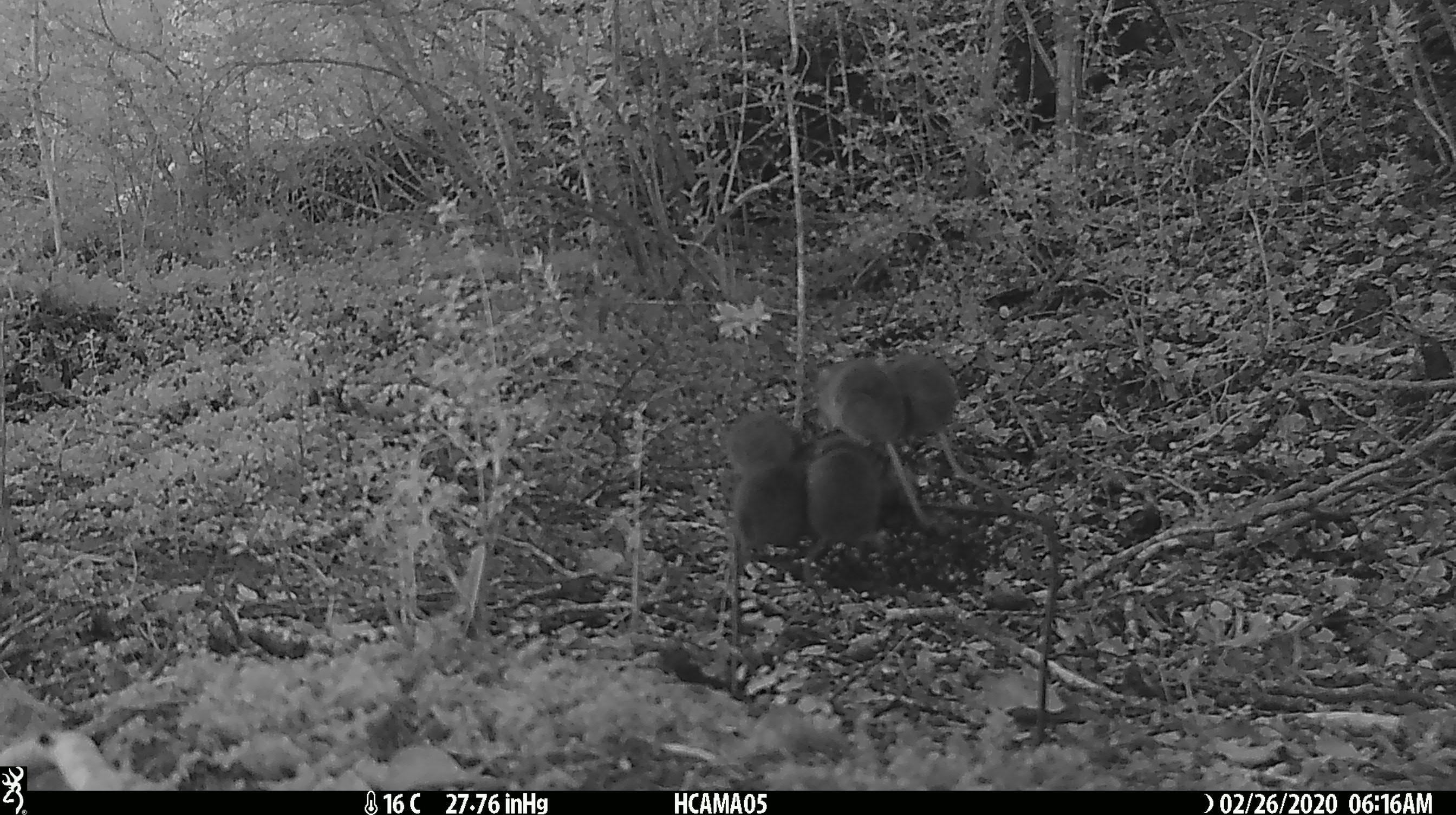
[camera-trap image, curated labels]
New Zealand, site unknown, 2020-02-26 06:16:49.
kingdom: Animalia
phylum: Chordata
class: Mammalia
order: Rodentia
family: Muridae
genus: Mus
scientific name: Mus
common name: mouse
Mouse (Mus).